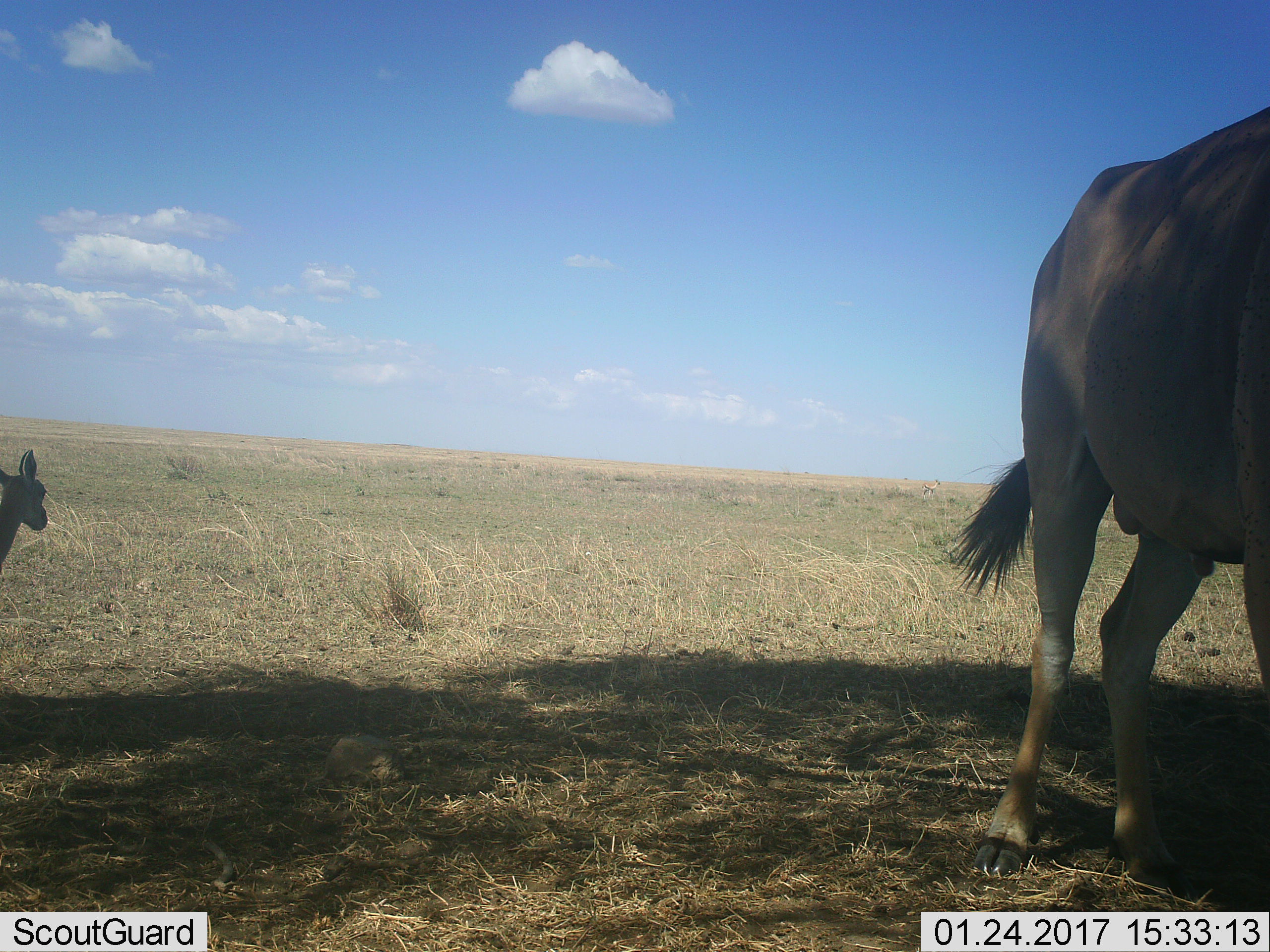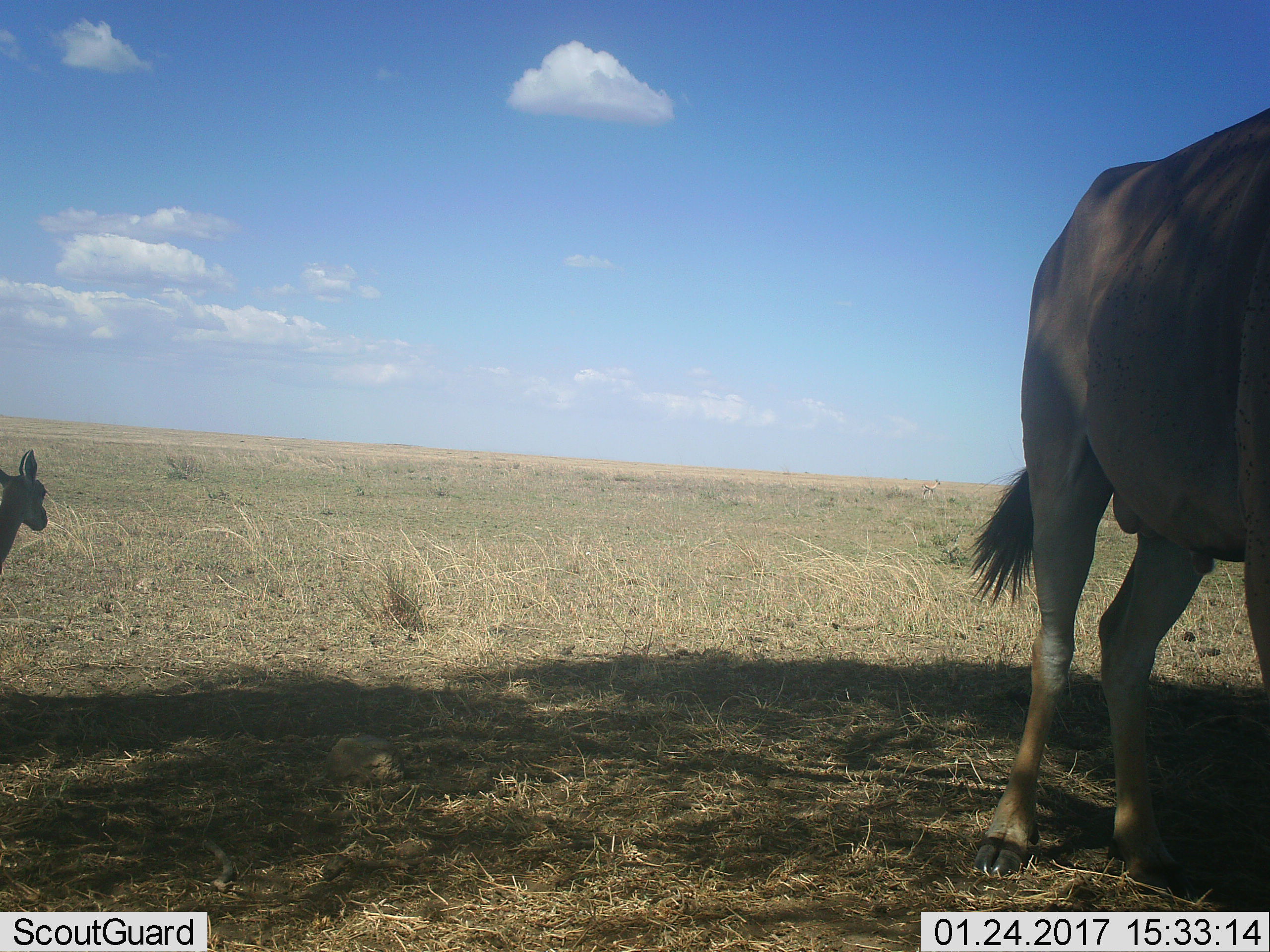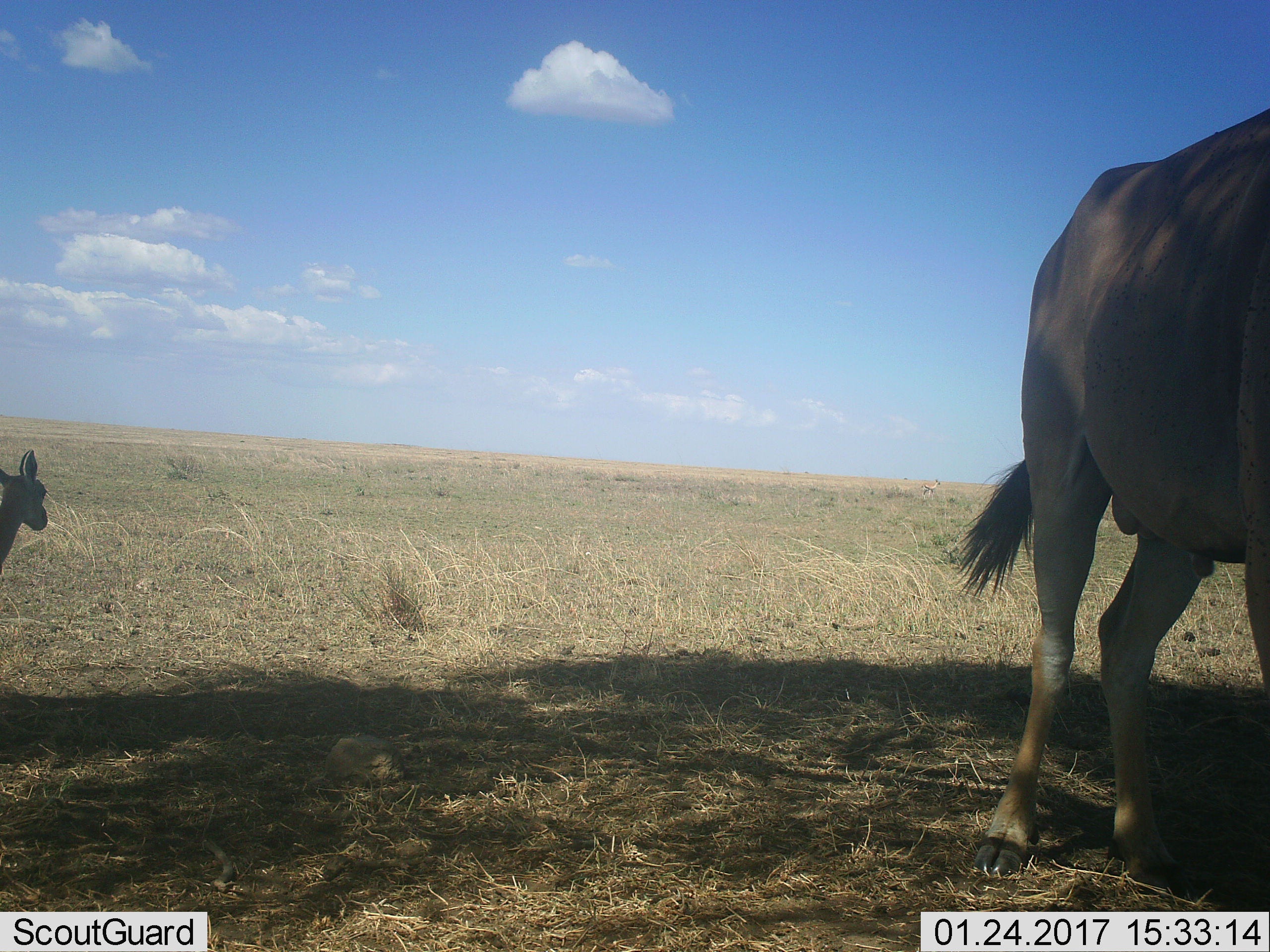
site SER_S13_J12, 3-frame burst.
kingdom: Animalia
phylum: Chordata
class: Mammalia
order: Artiodactyla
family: Bovidae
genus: Eudorcas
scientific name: Eudorcas thomsonii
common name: thomson's gazelle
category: gazellethomsons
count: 1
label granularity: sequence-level